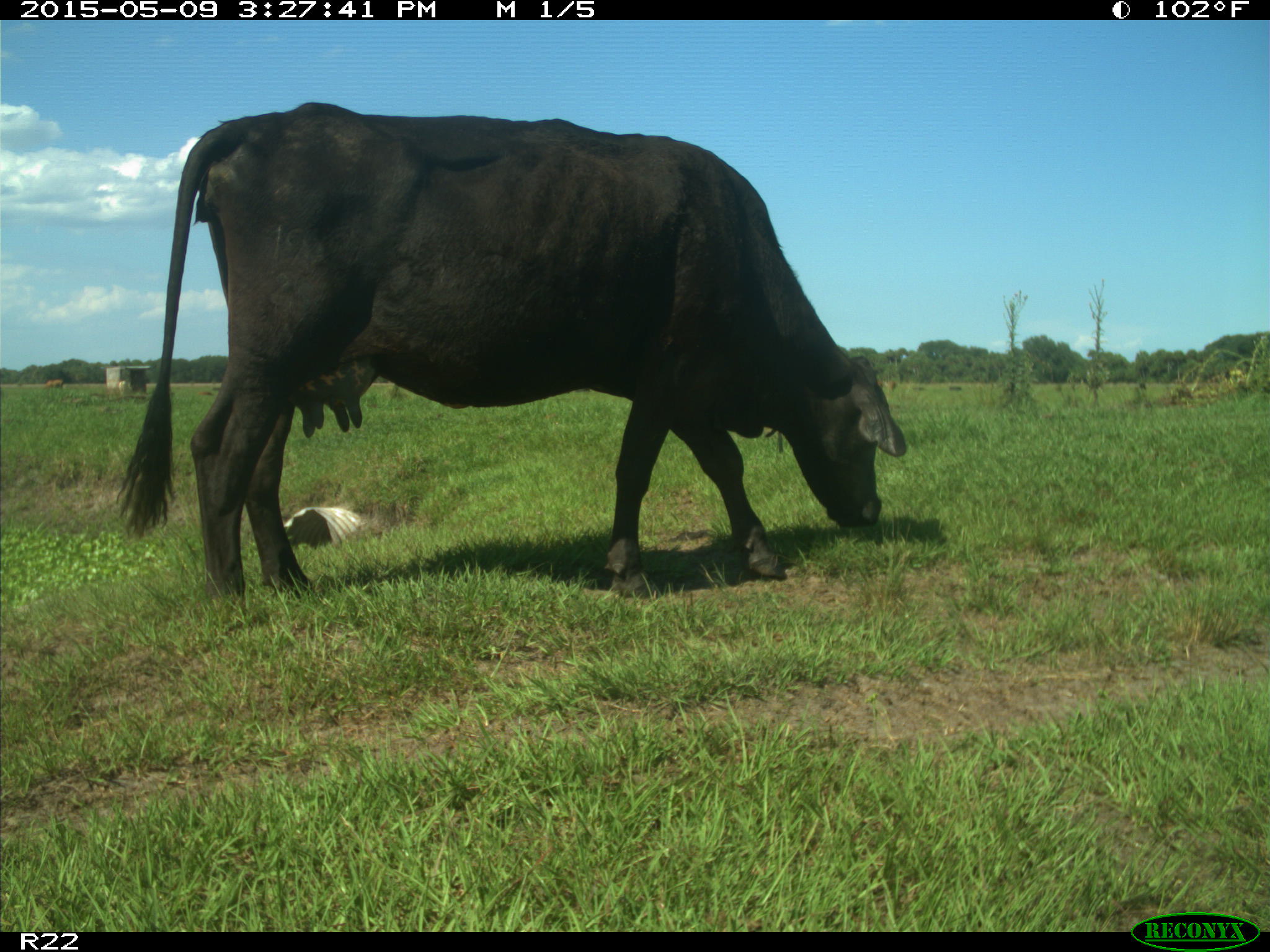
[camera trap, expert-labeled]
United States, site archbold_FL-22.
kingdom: Animalia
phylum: Chordata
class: Mammalia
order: Artiodactyla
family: Bovidae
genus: Bos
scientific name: Bos taurus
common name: domestic cow